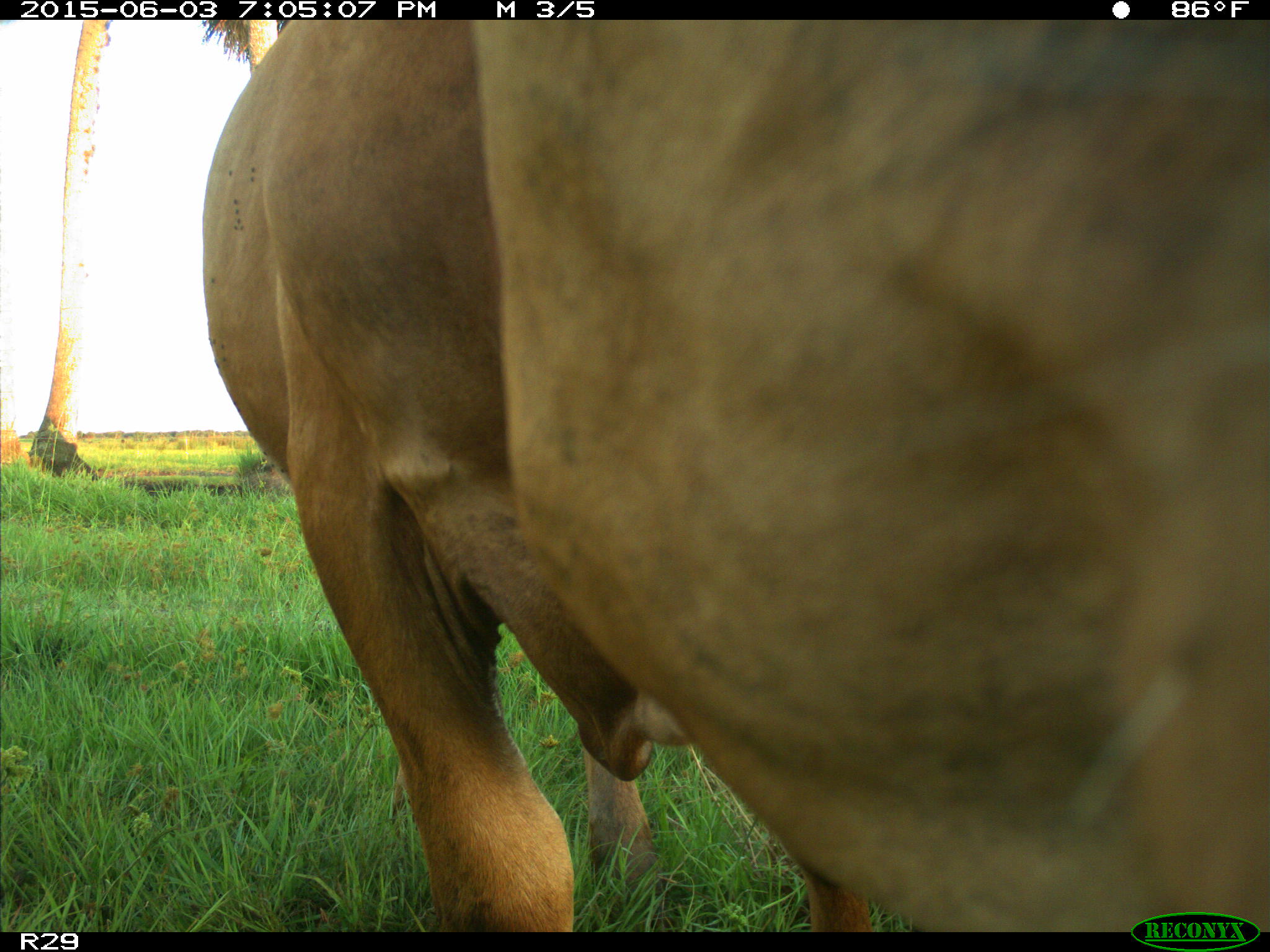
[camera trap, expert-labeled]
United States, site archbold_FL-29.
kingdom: Animalia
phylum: Chordata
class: Mammalia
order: Artiodactyla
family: Bovidae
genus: Bos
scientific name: Bos taurus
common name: domestic cow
Bos taurus (domestic cow).